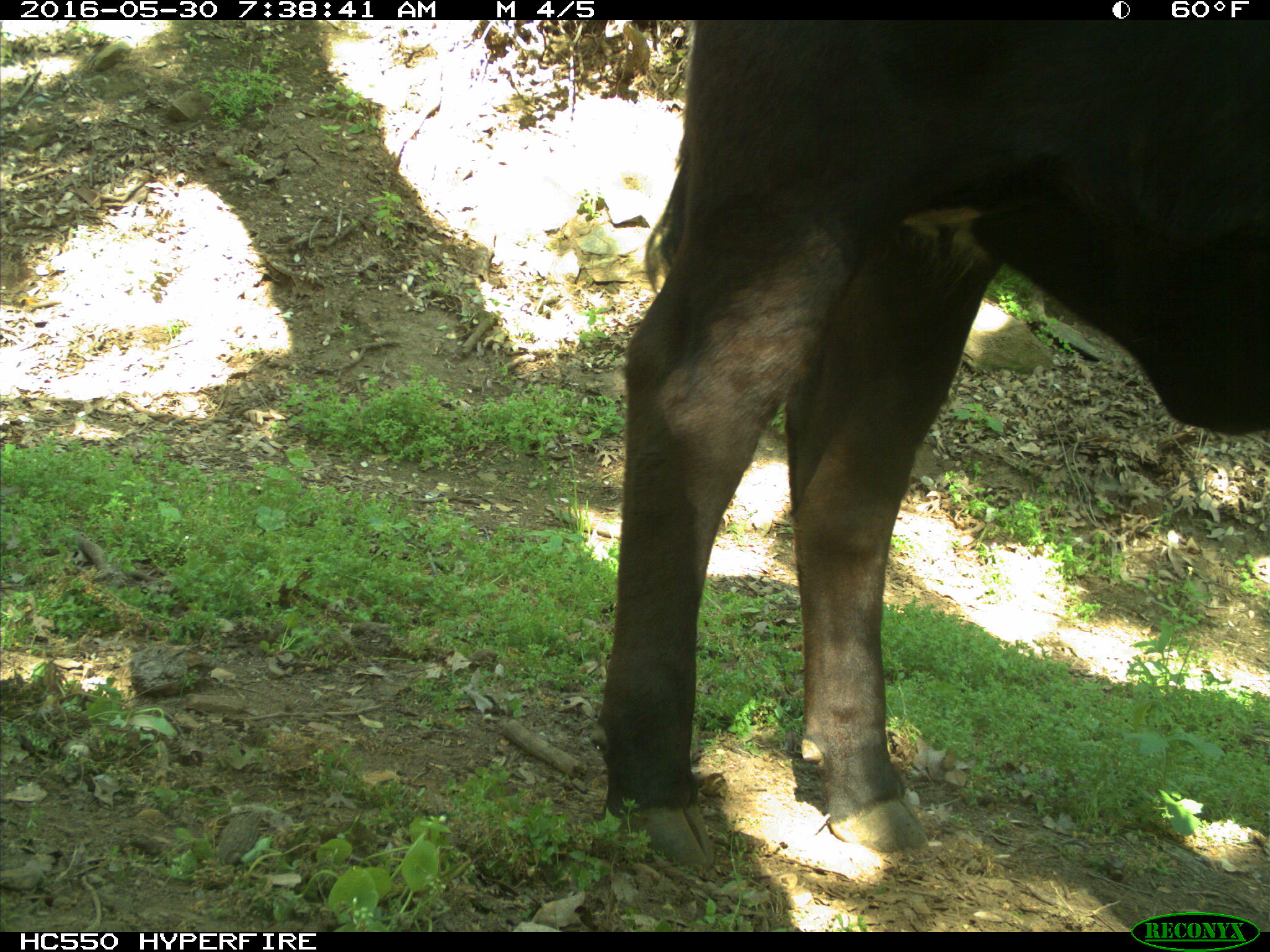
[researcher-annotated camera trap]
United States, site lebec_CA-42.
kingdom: Animalia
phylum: Chordata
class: Mammalia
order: Artiodactyla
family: Bovidae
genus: Bos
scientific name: Bos taurus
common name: domestic cow